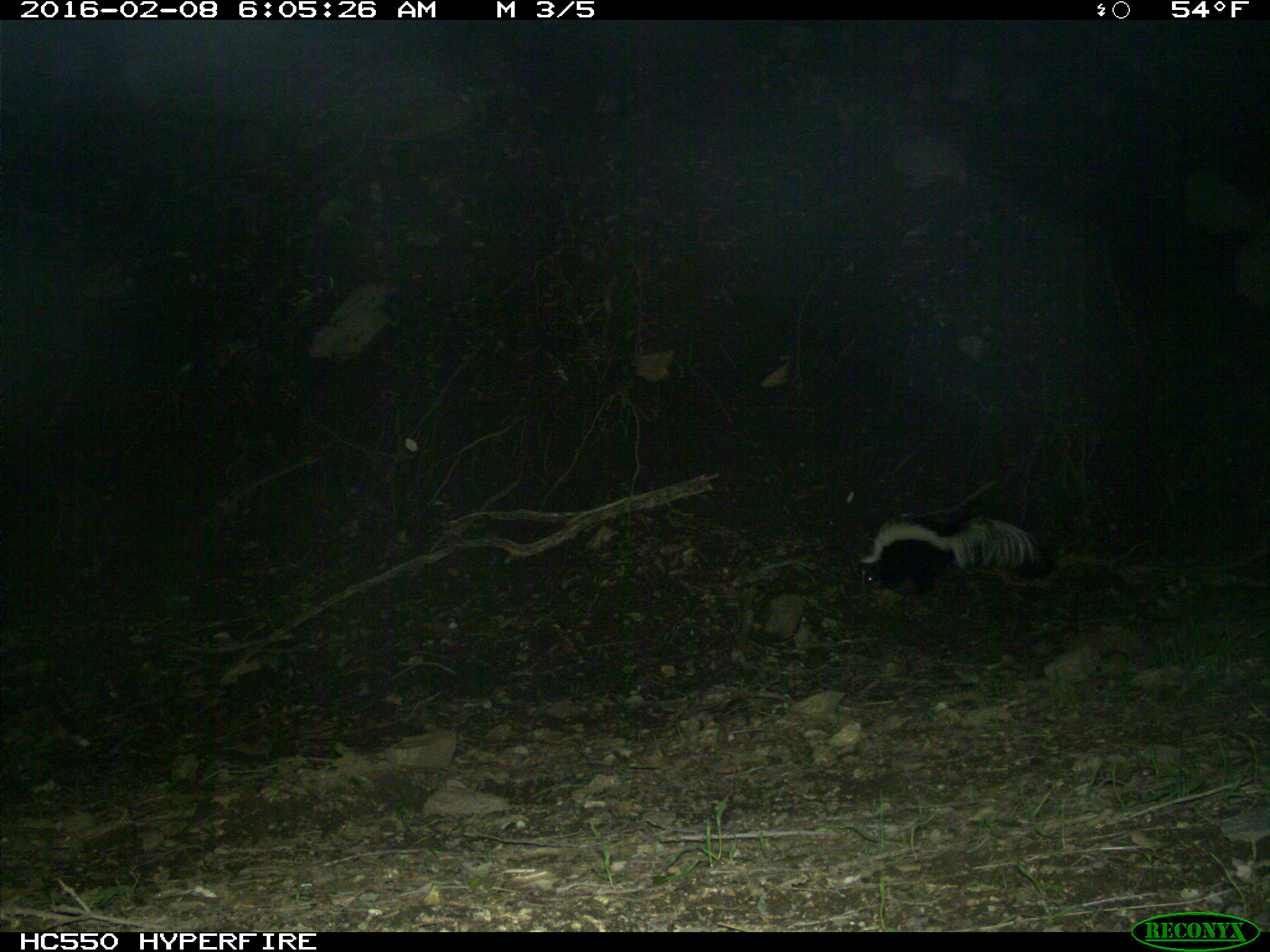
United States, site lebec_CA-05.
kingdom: Animalia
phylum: Chordata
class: Mammalia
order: Carnivora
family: Mephitidae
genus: Mephitis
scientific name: Mephitis mephitis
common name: striped skunk